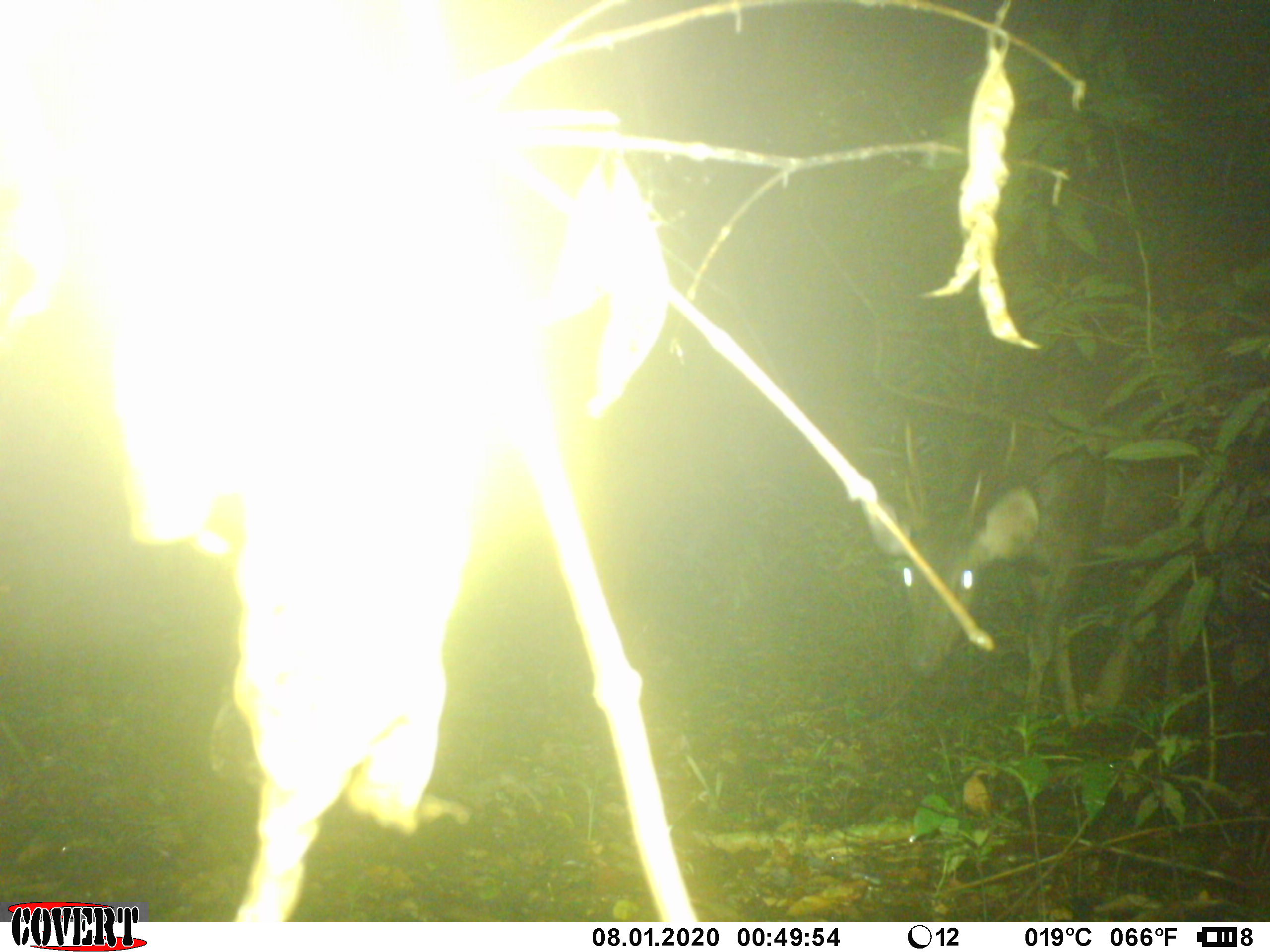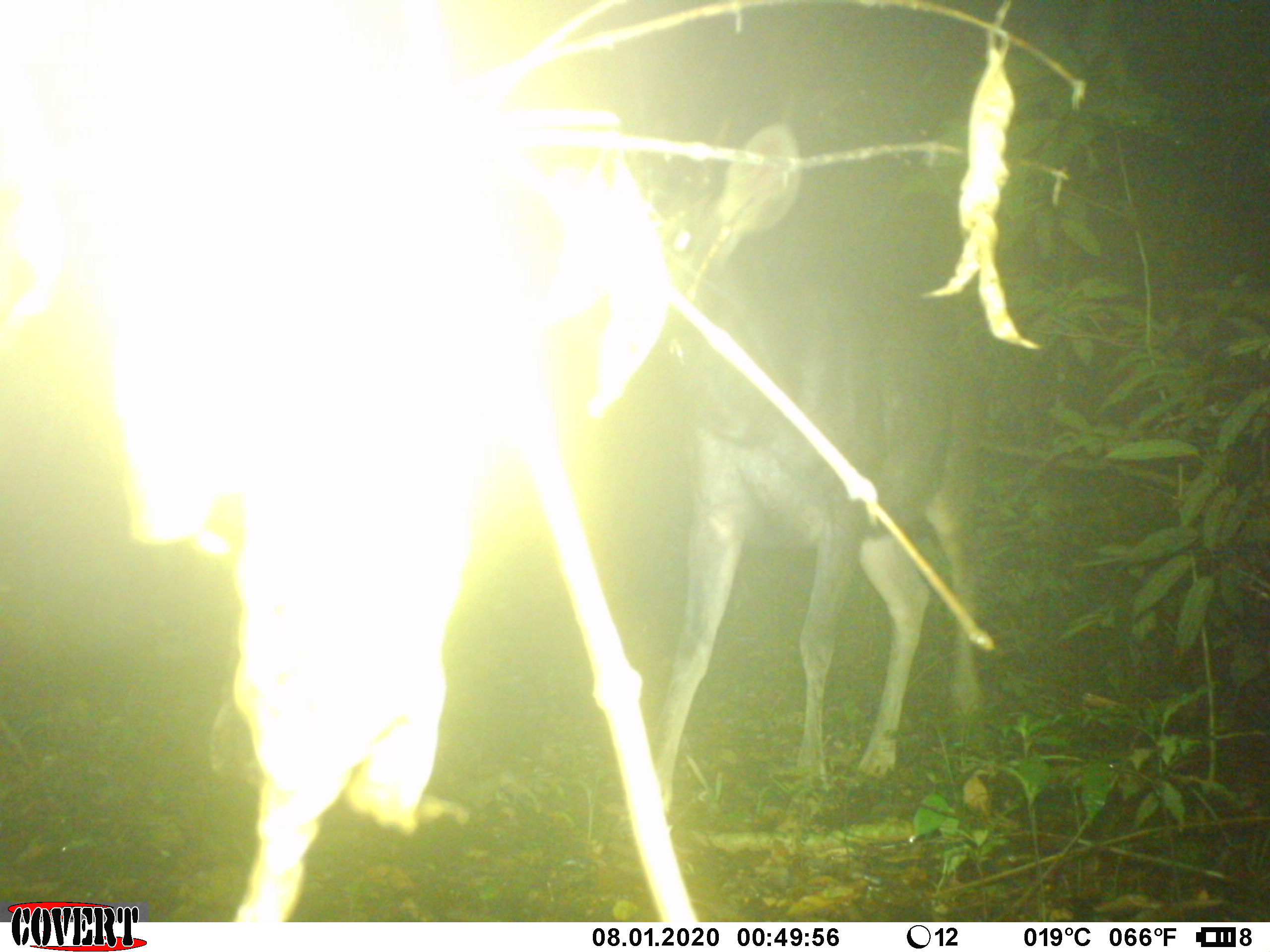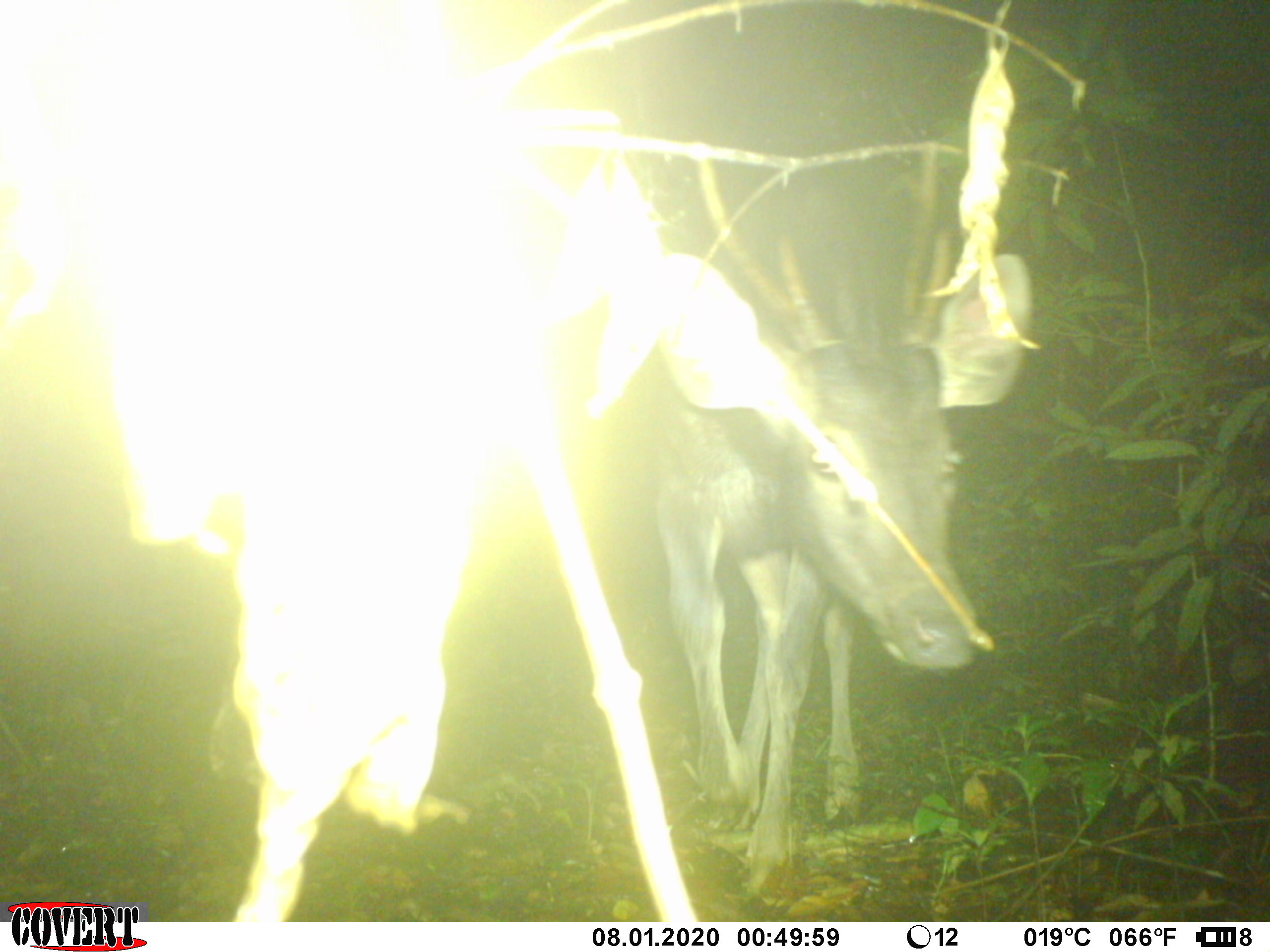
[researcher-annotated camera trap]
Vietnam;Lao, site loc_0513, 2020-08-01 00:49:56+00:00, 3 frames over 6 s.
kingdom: Animalia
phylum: Chordata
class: Mammalia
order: Artiodactyla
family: Cervidae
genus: Rusa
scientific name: Rusa unicolor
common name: sambar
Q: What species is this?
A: Sambar (Rusa unicolor).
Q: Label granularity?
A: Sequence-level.